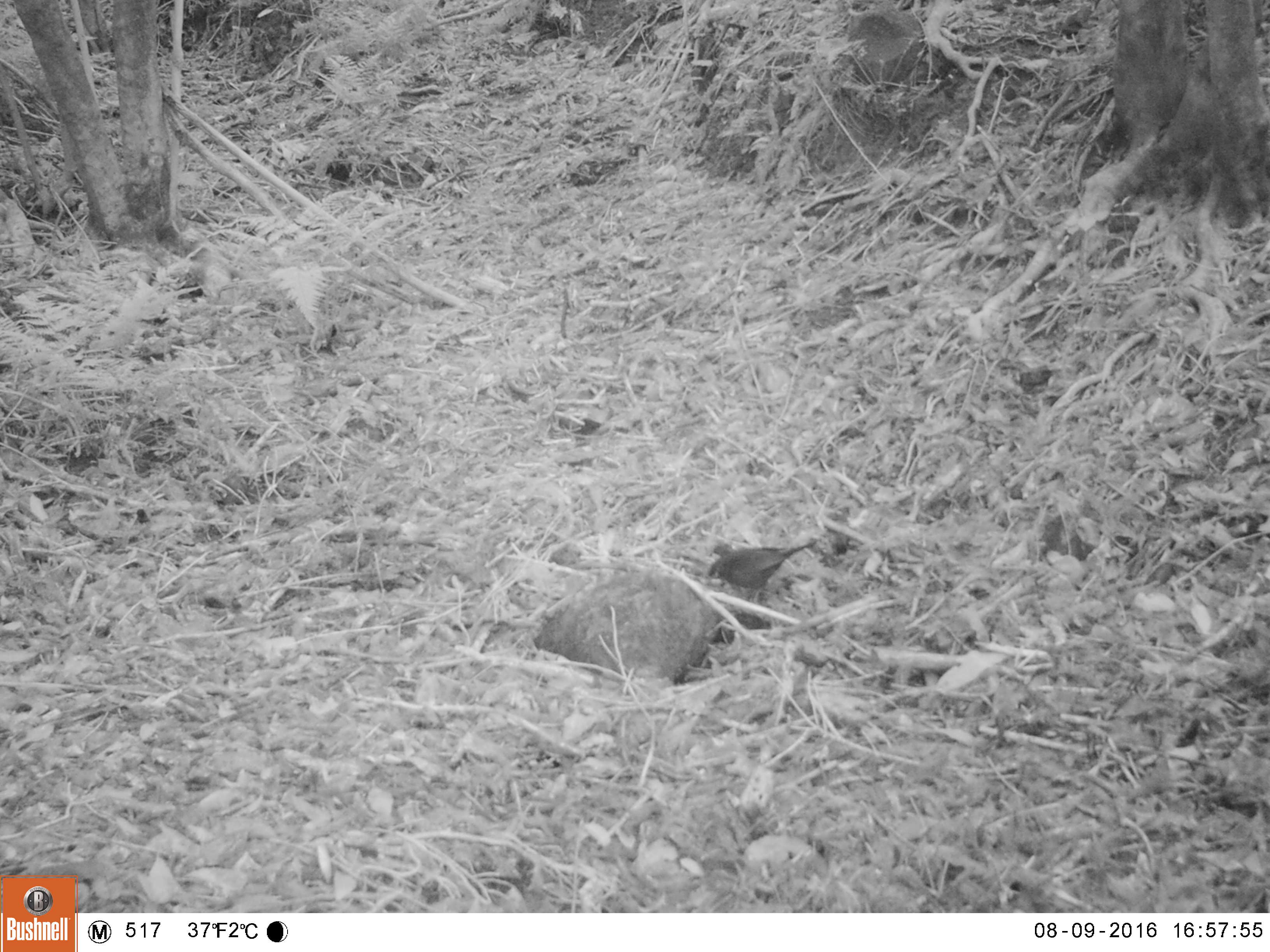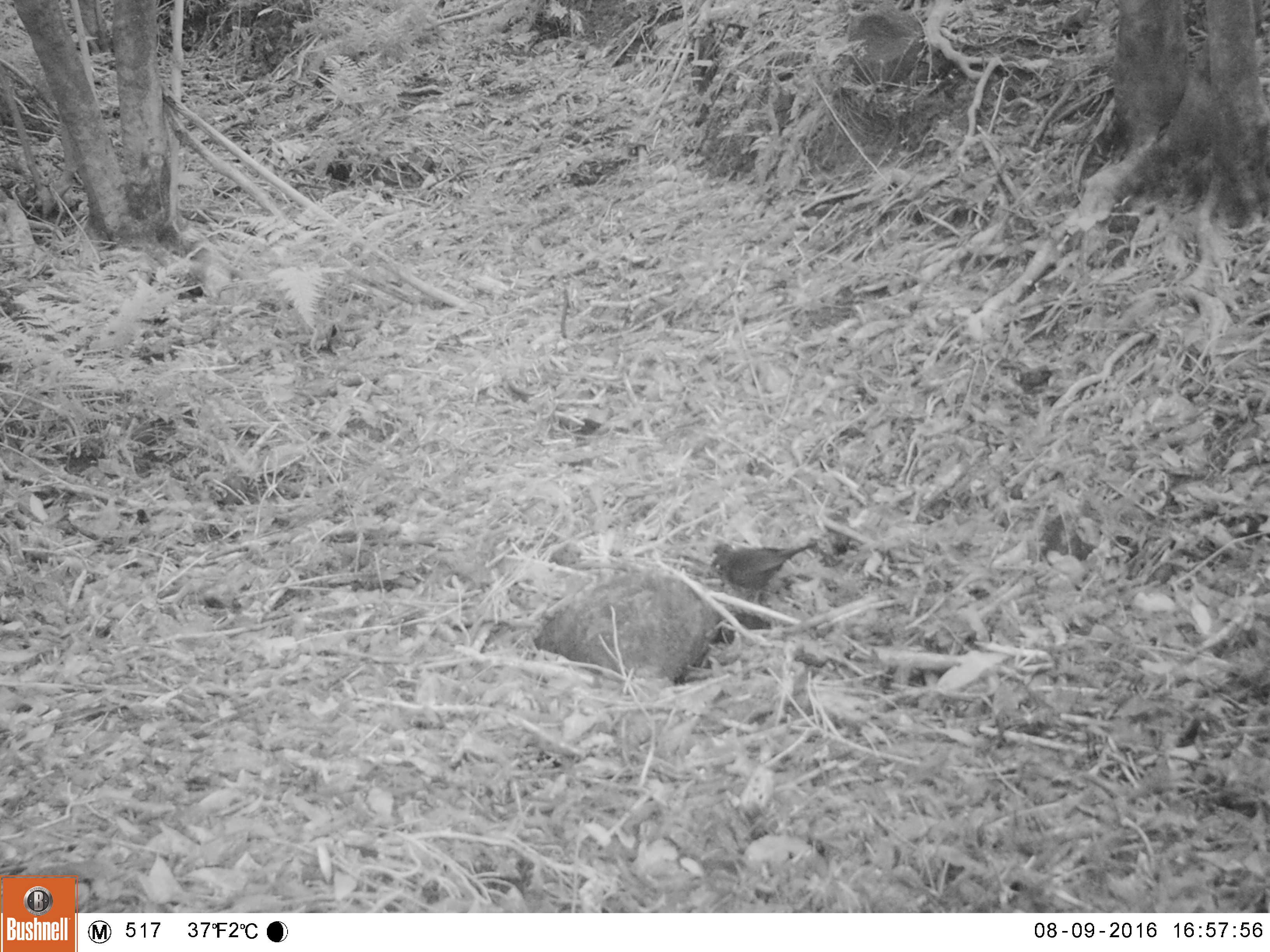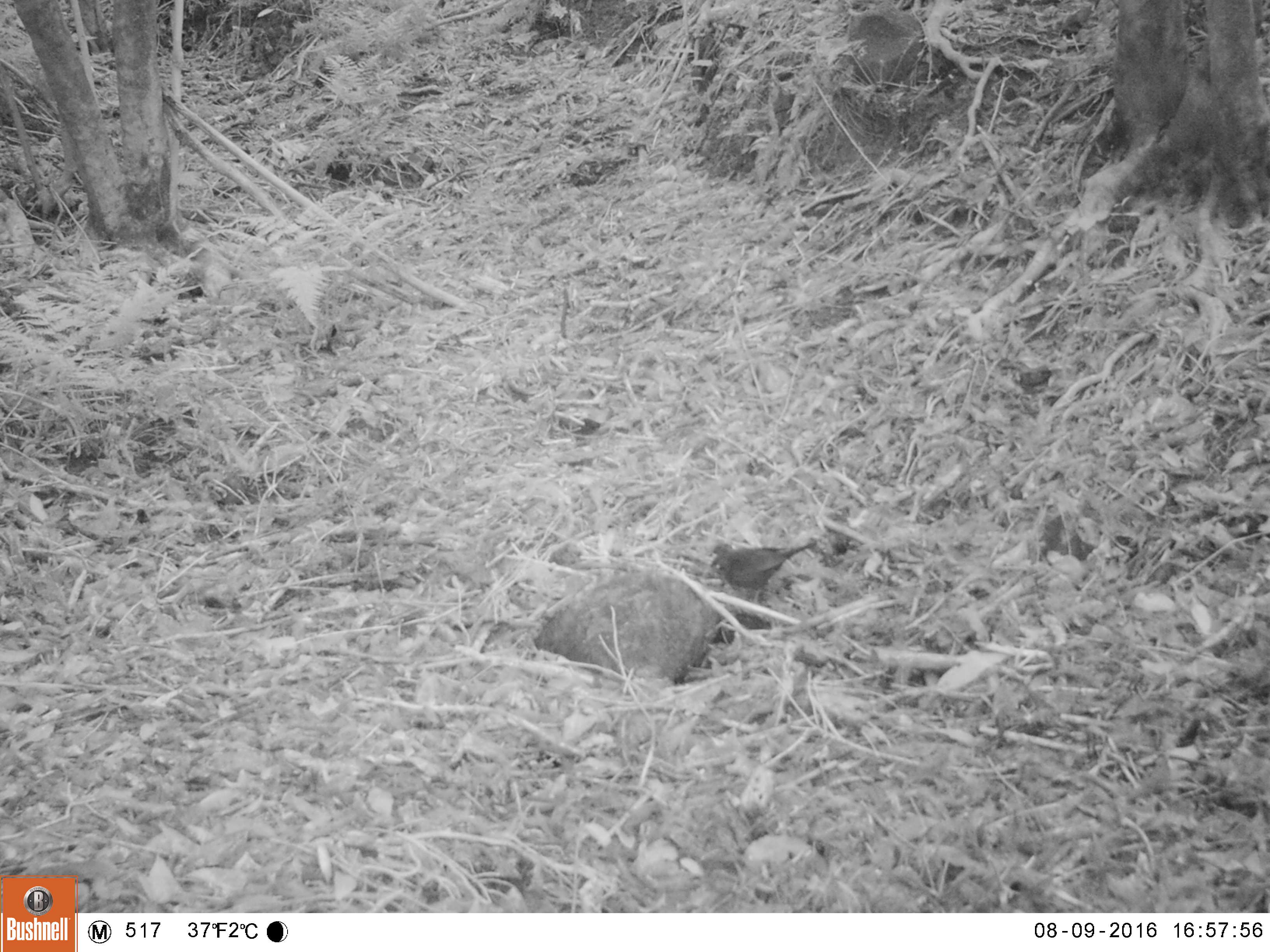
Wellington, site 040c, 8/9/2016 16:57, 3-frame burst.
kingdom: Animalia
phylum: Chordata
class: Aves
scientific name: Aves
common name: bird